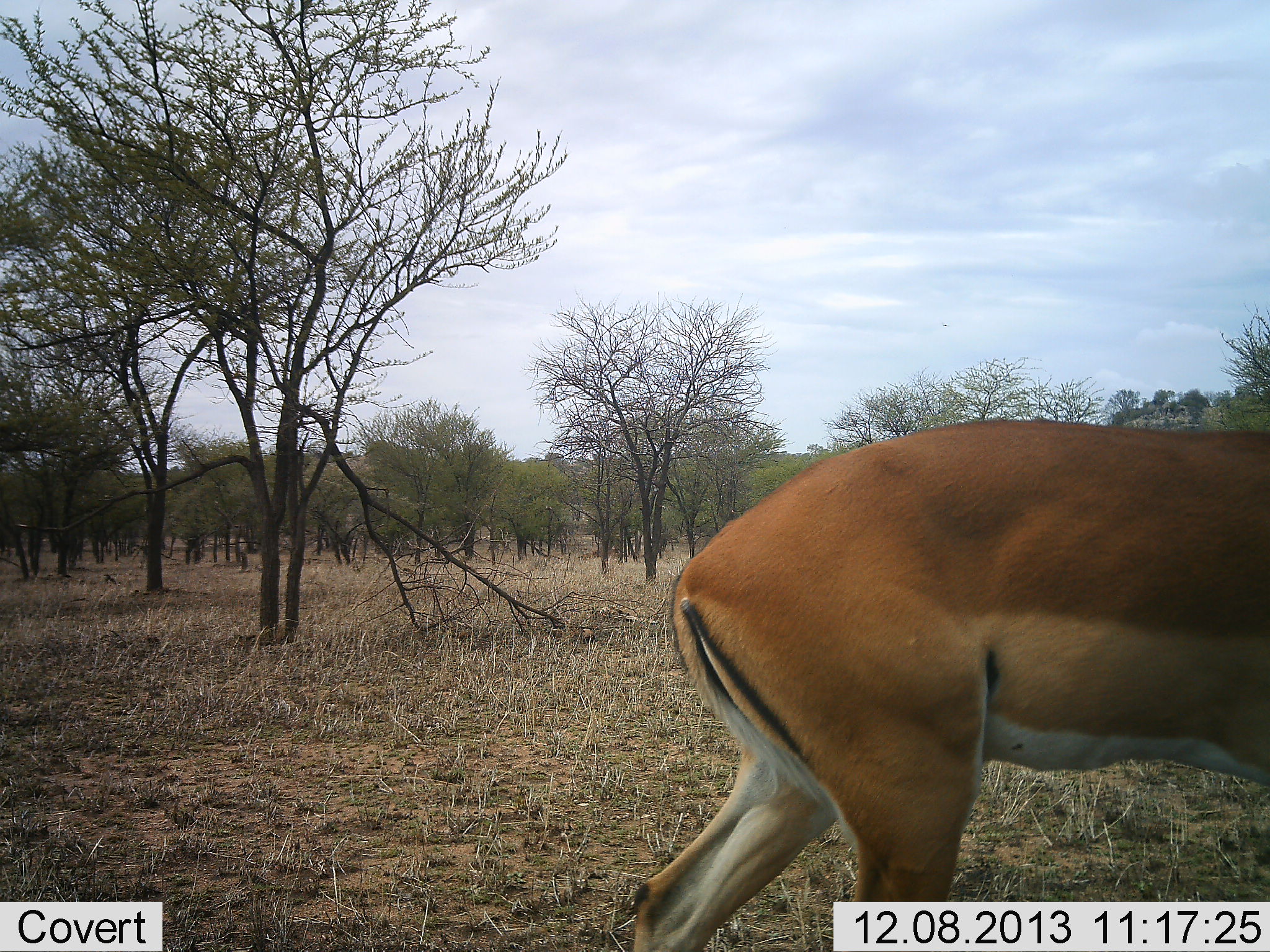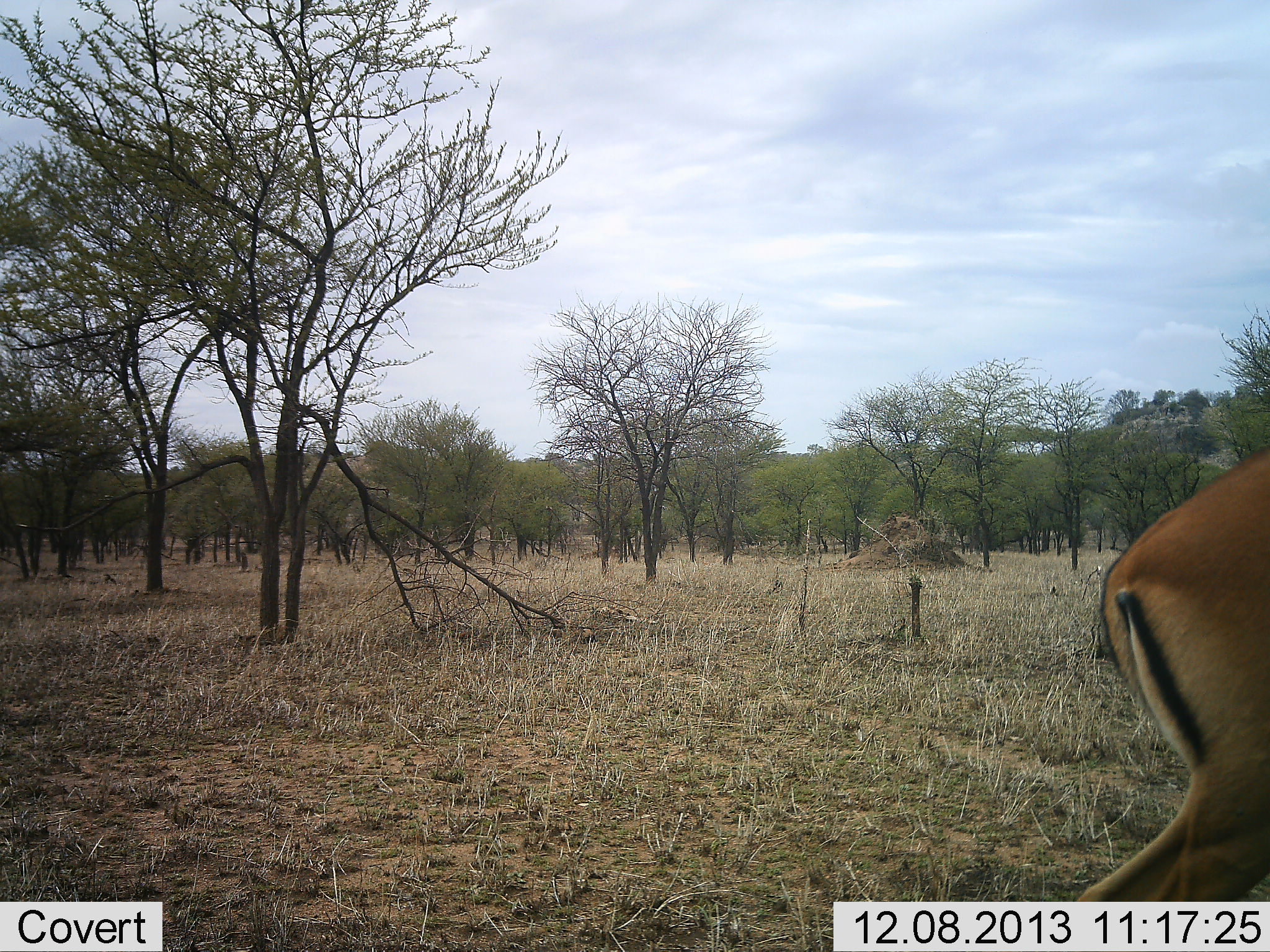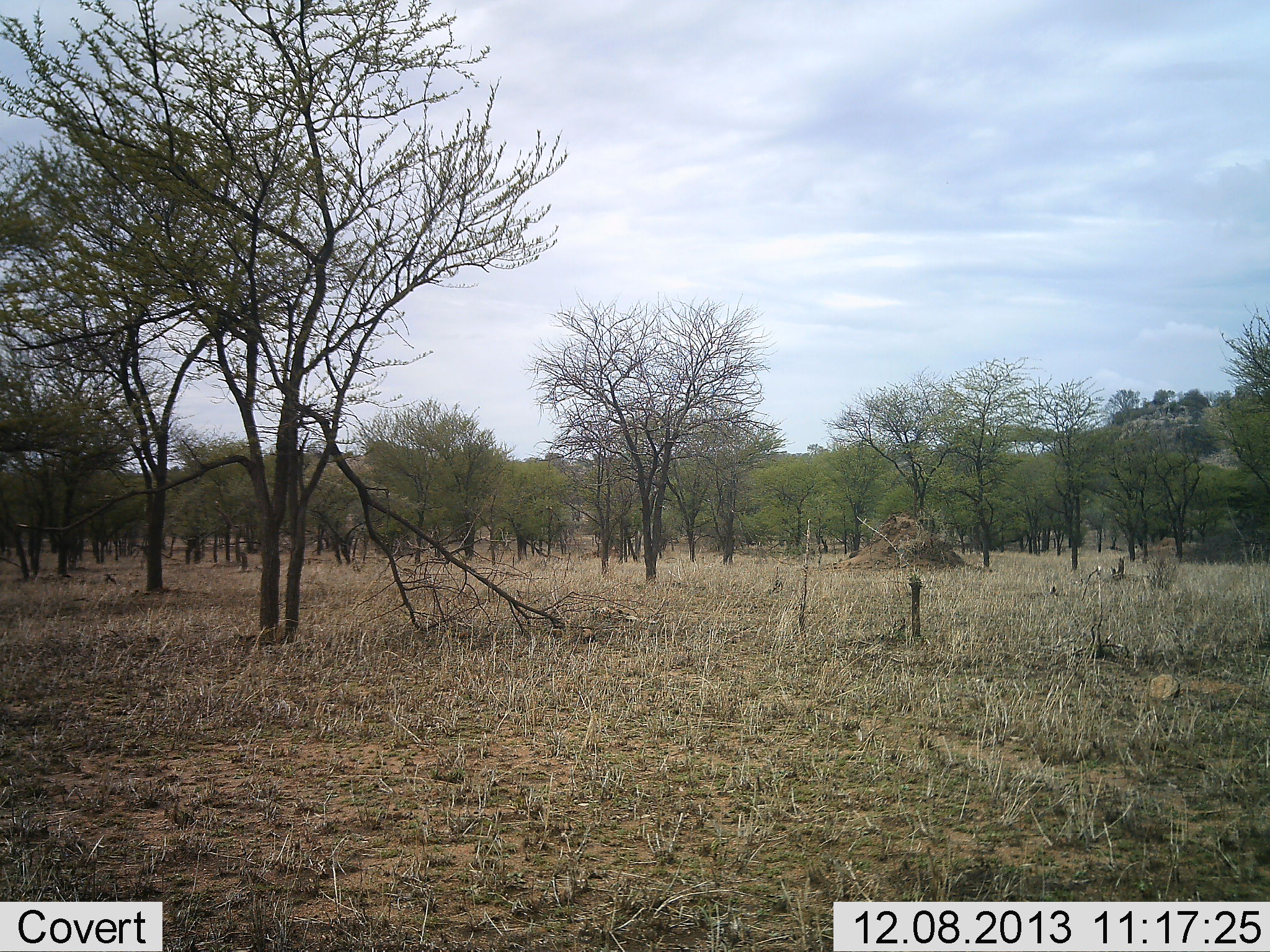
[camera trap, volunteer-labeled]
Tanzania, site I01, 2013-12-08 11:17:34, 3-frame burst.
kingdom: Animalia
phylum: Chordata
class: Mammalia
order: Artiodactyla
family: Bovidae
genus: Aepyceros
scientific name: Aepyceros melampus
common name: impala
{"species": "impala (Aepyceros melampus)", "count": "1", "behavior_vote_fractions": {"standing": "10%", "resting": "0%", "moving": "90%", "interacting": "0%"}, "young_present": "0%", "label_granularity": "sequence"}